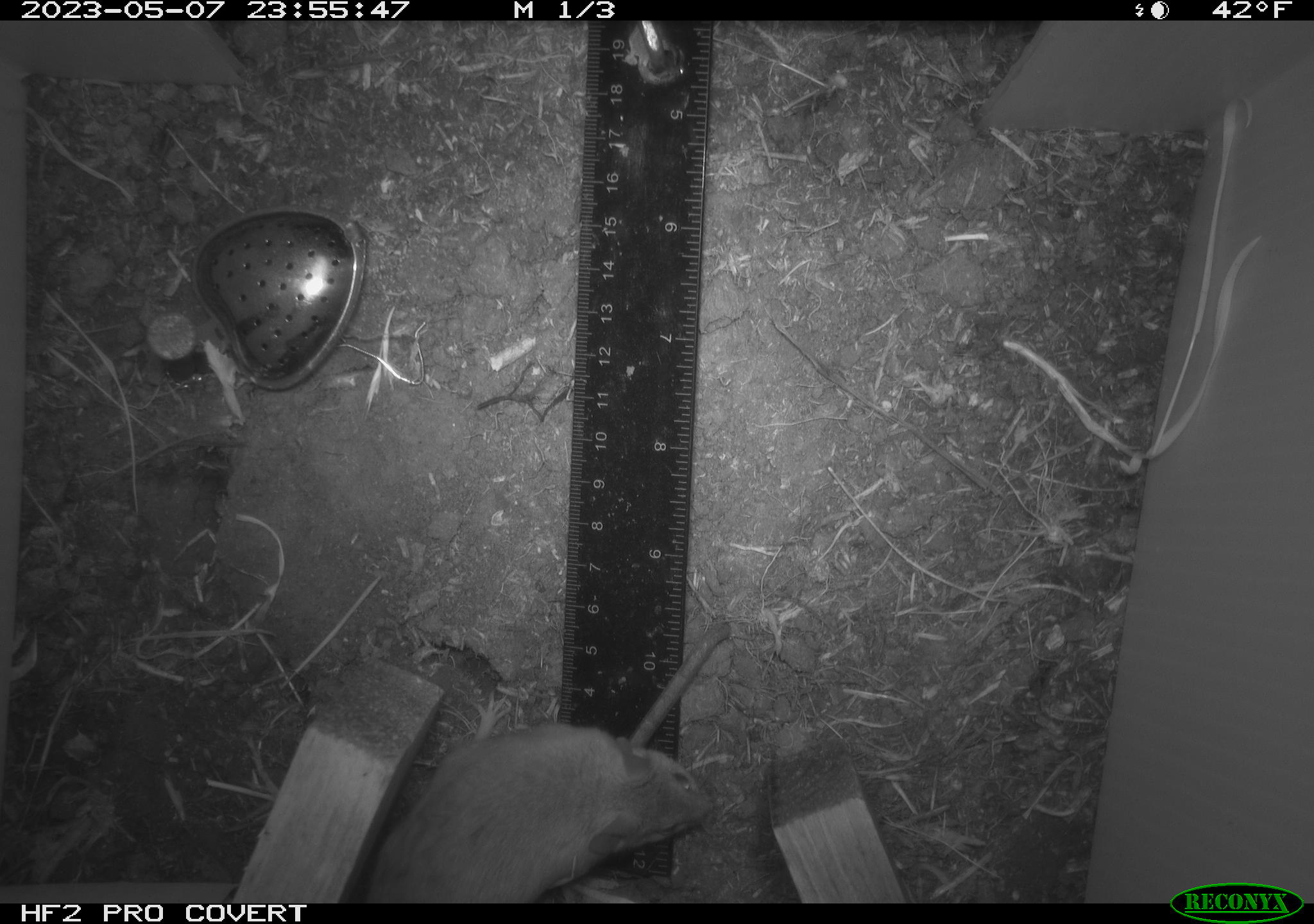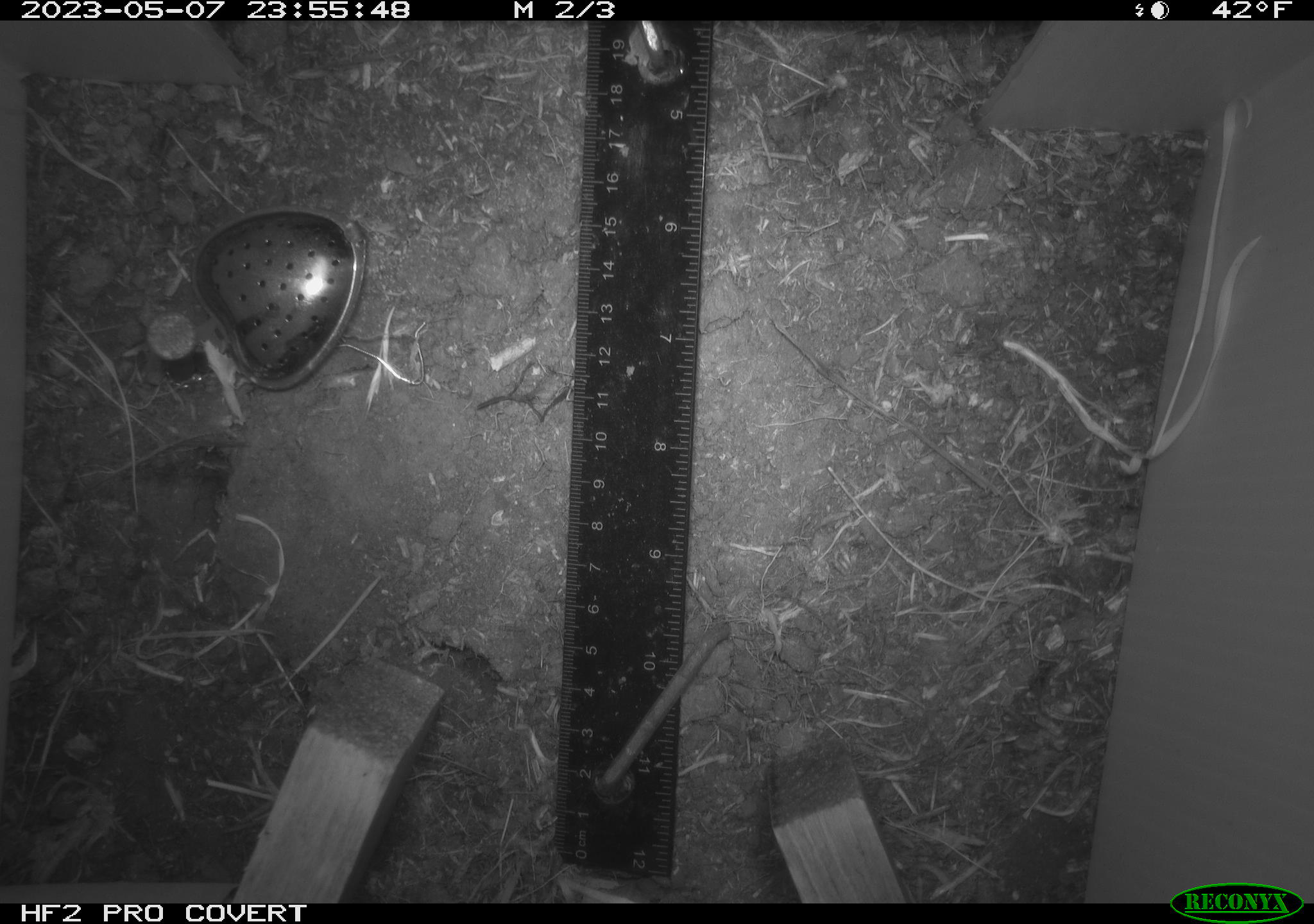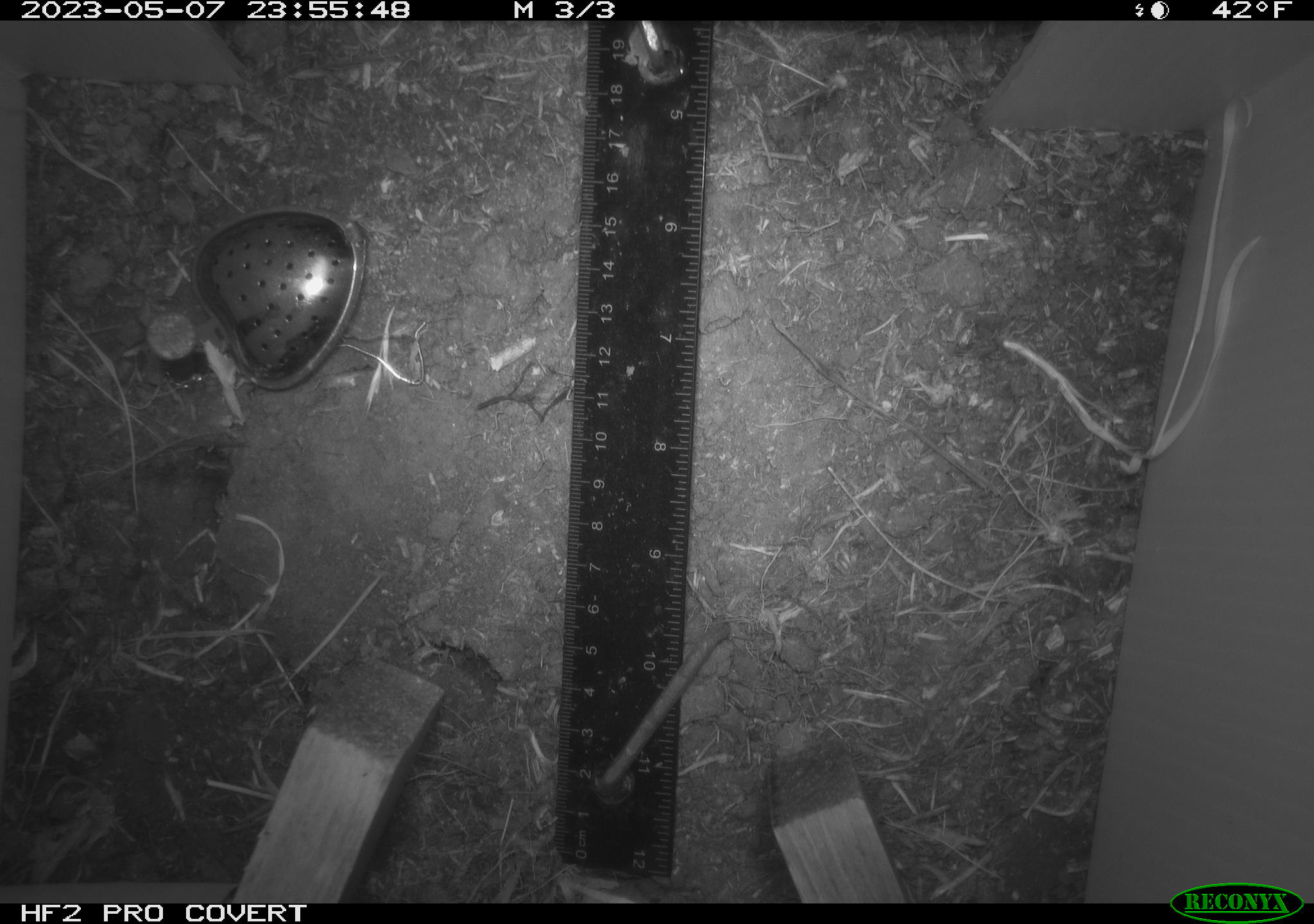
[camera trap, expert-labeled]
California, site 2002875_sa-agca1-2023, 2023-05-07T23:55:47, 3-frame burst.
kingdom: Animalia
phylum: Chordata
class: Mammalia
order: Rodentia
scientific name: Rodentia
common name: mouse species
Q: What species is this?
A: Mouse species (Rodentia).